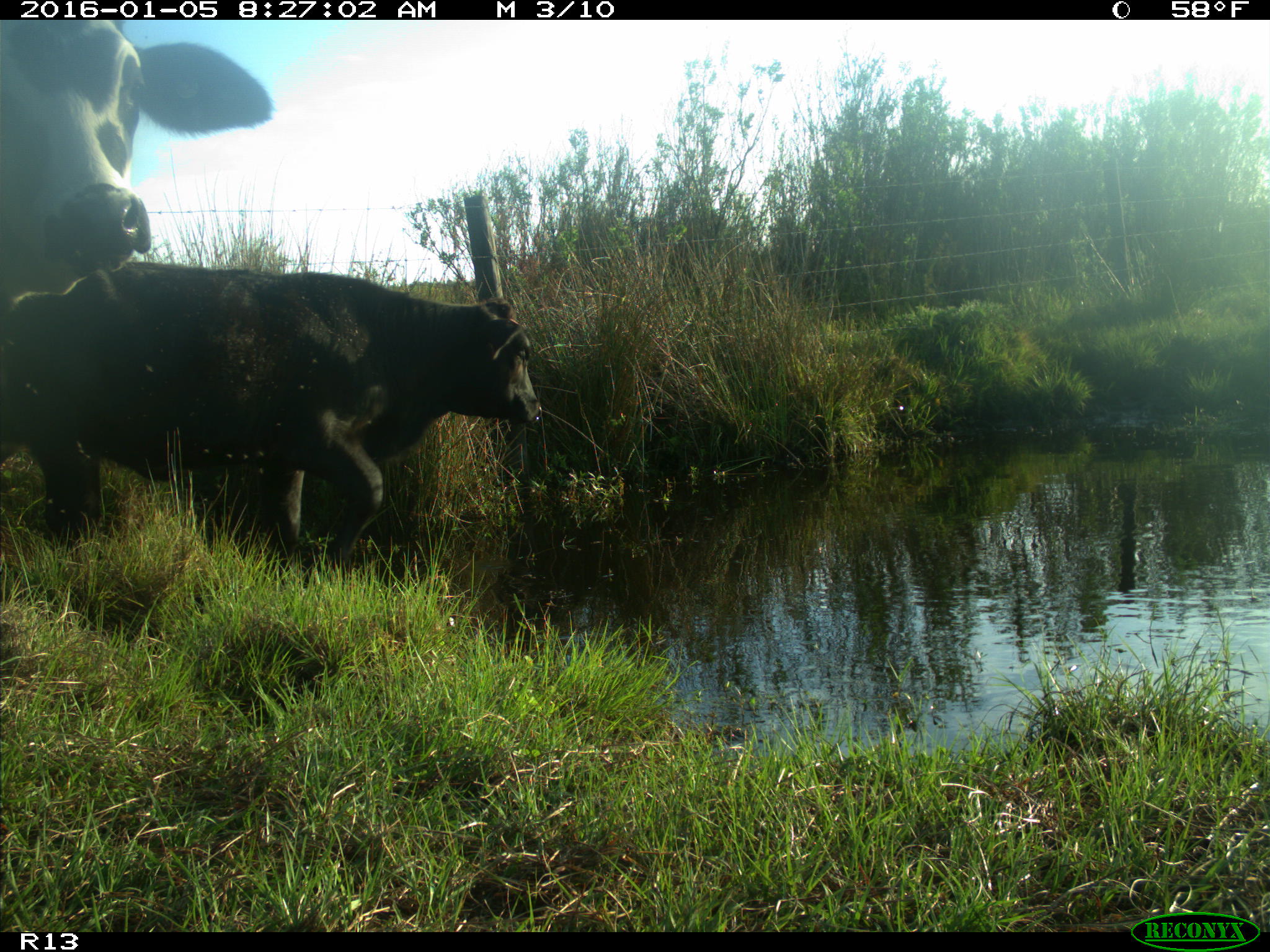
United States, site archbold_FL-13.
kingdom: Animalia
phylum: Chordata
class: Mammalia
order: Artiodactyla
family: Bovidae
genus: Bos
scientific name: Bos taurus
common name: domestic cow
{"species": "Bos taurus (domestic cow)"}